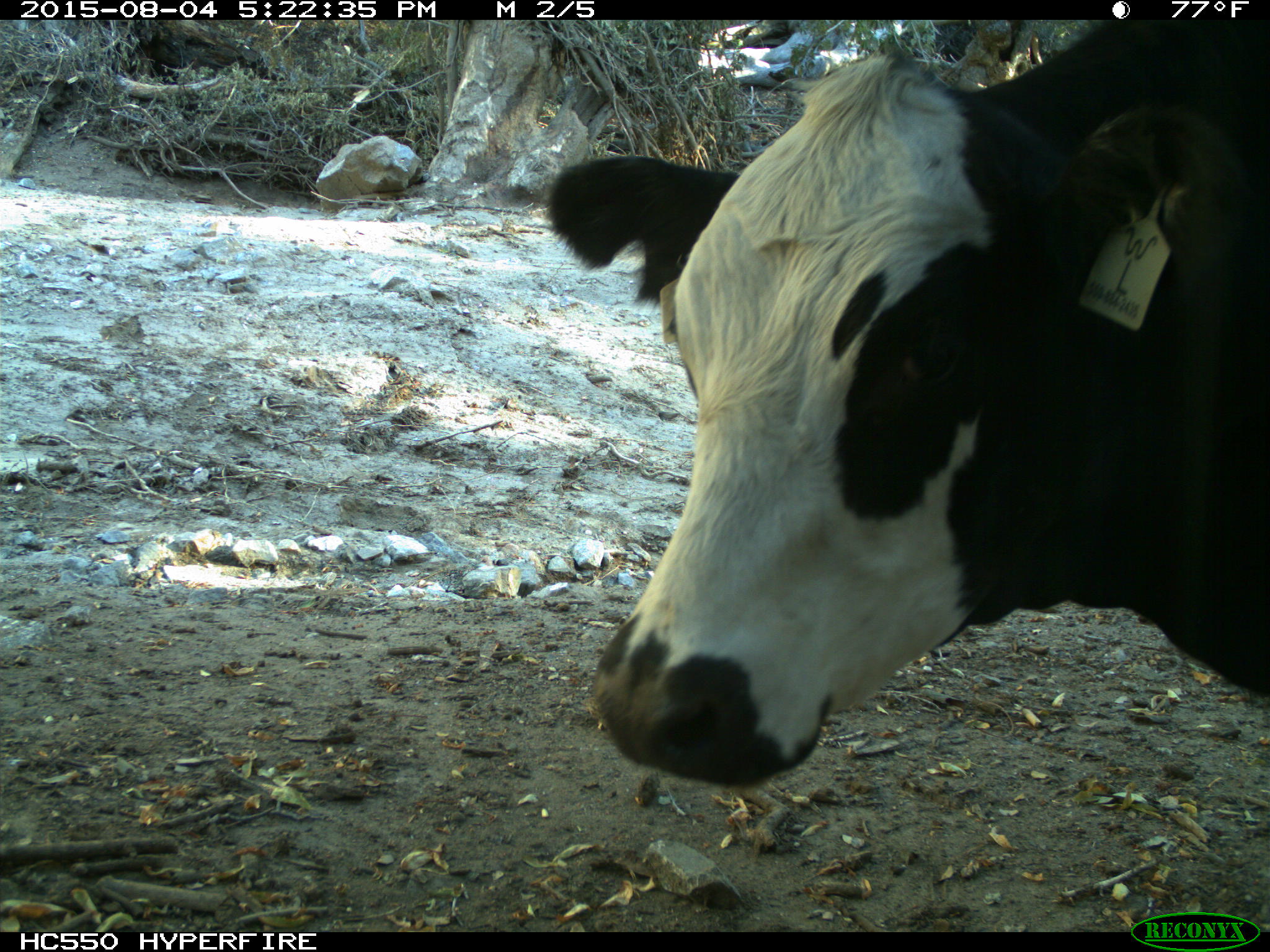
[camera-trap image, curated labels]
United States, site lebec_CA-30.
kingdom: Animalia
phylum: Chordata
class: Mammalia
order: Artiodactyla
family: Bovidae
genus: Bos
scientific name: Bos taurus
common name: domestic cow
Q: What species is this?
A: Bos taurus (domestic cow).